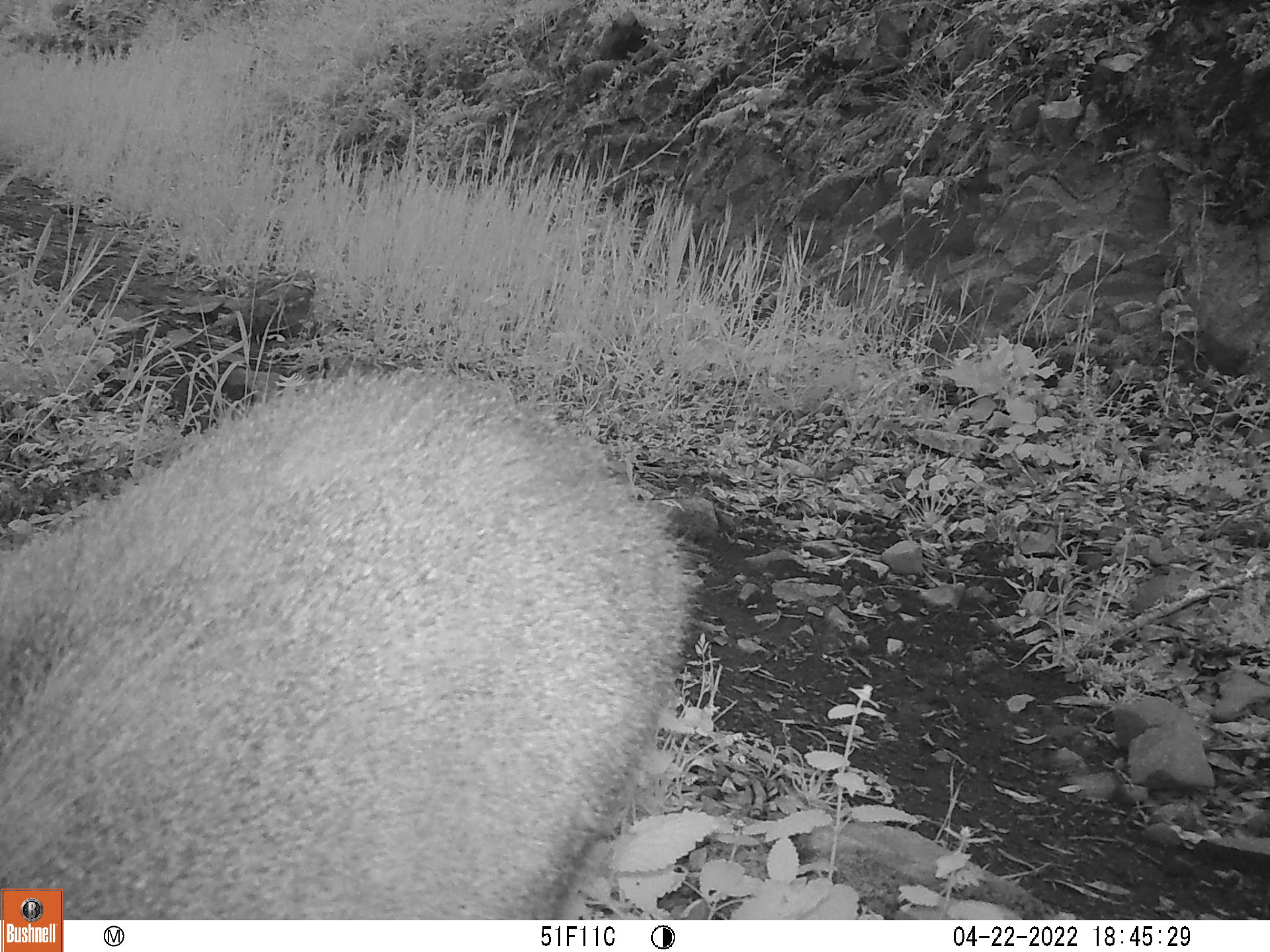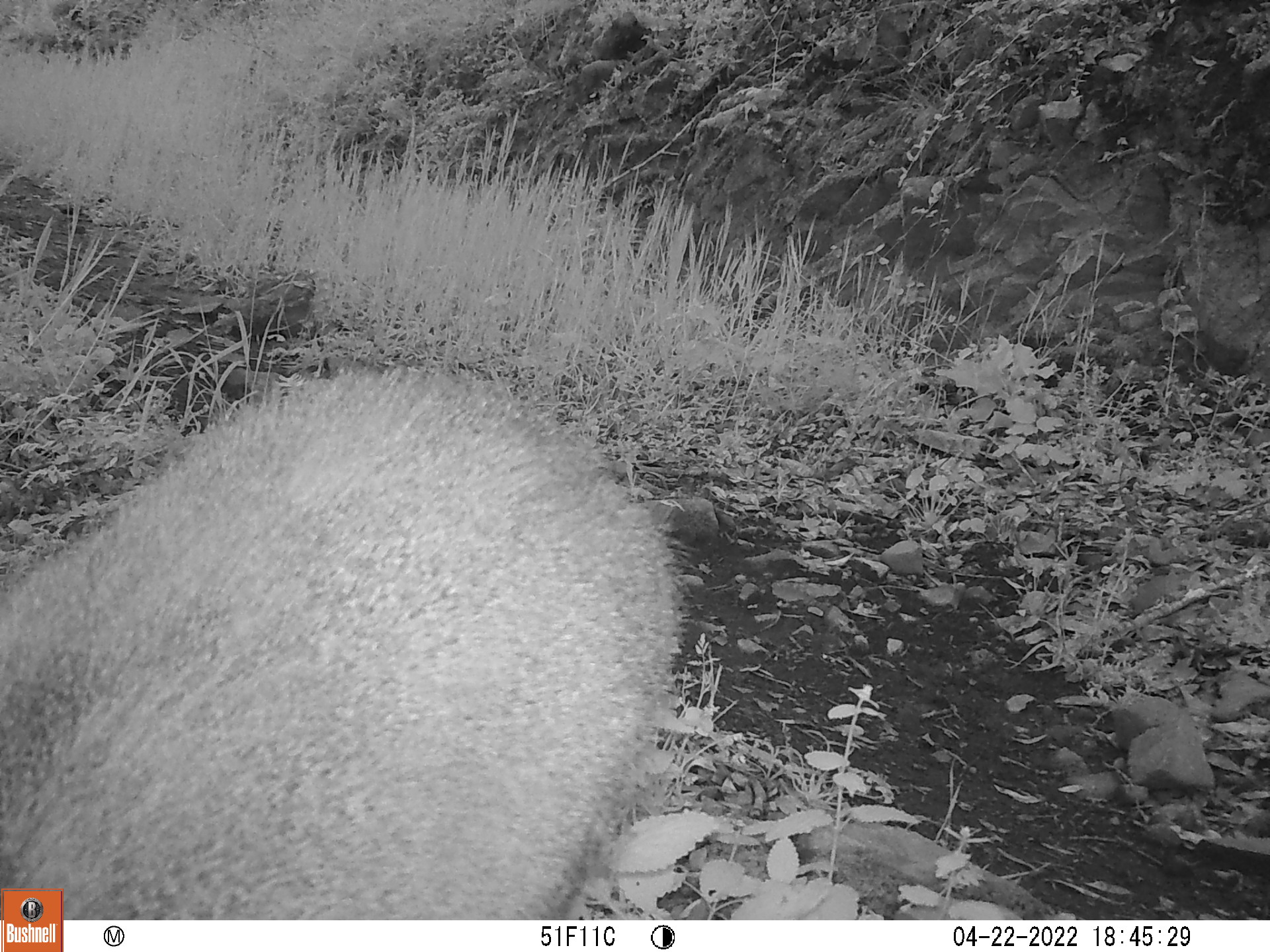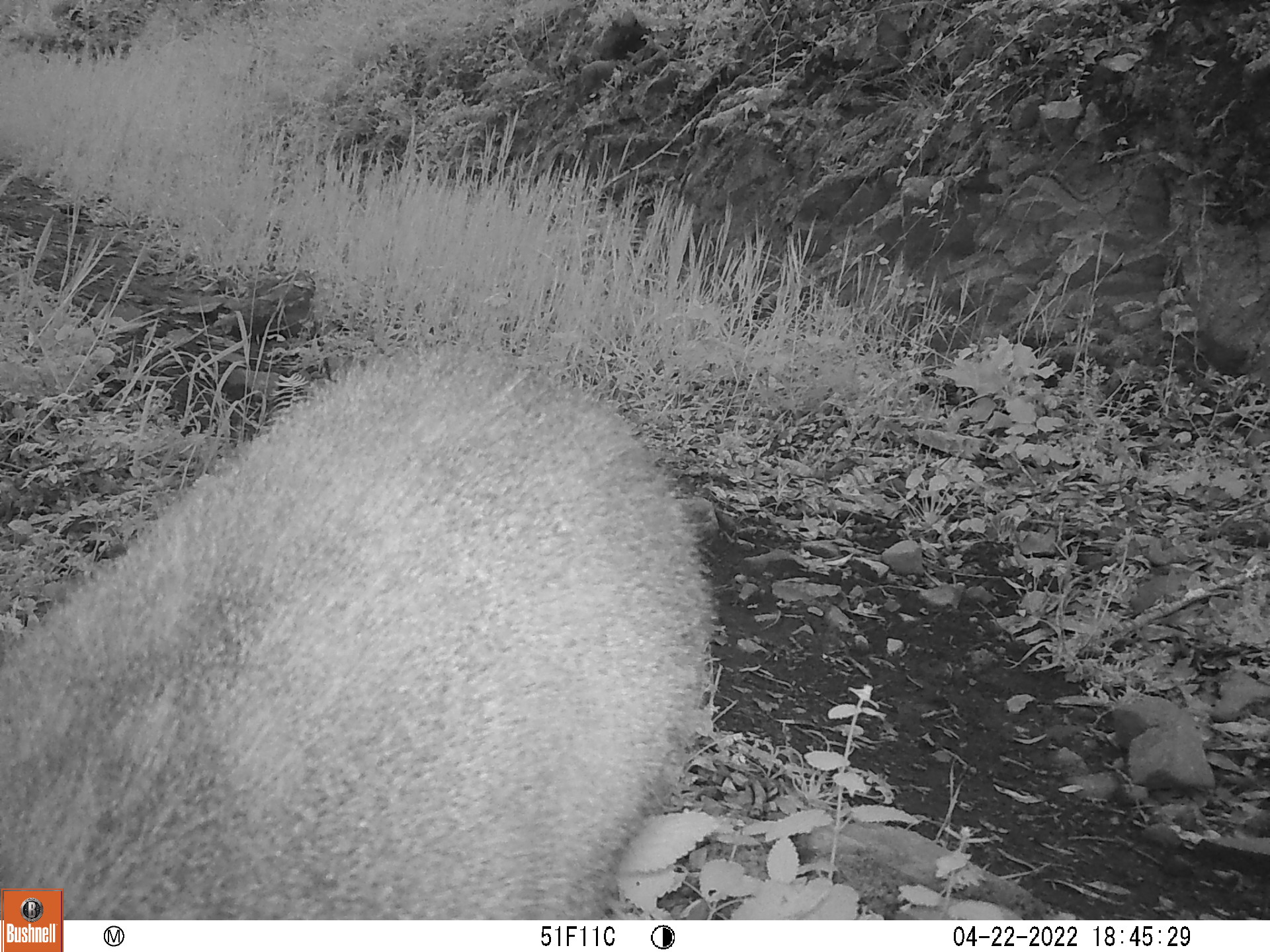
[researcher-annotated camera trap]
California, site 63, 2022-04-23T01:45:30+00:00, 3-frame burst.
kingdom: Animalia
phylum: Chordata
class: Mammalia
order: Artiodactyla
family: Cervidae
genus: Odocoileus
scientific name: Odocoileus hemionus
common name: mule deer